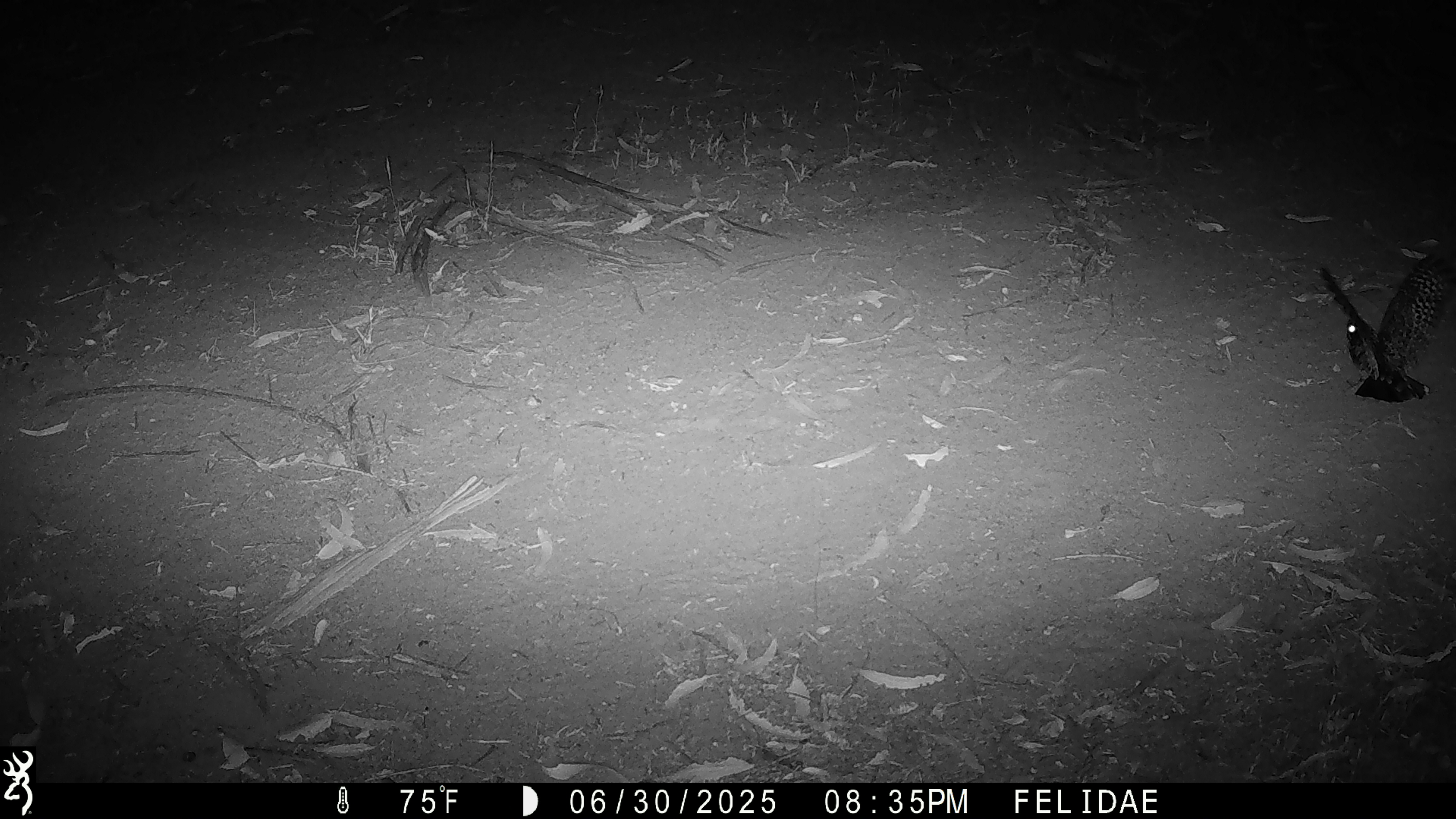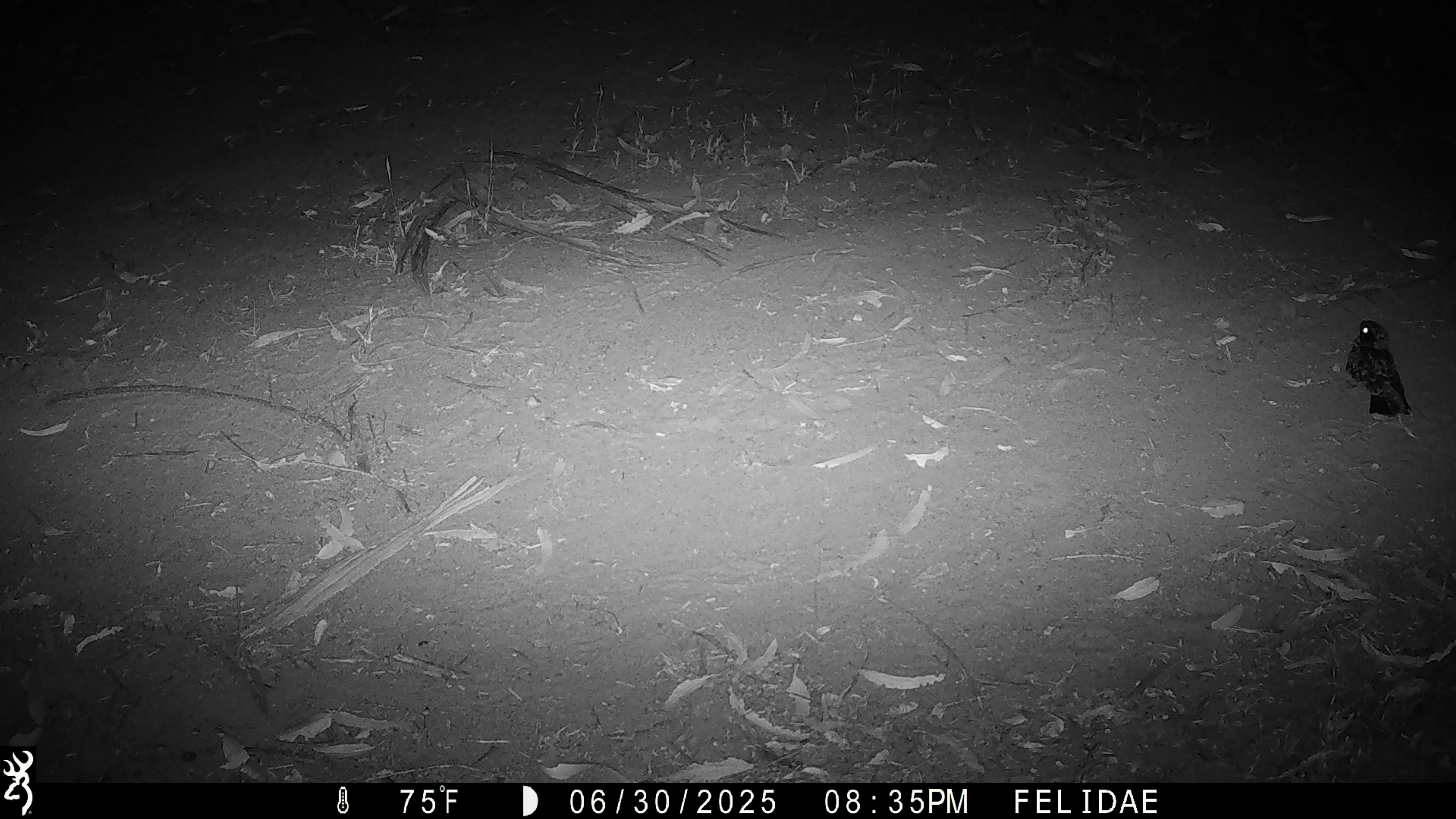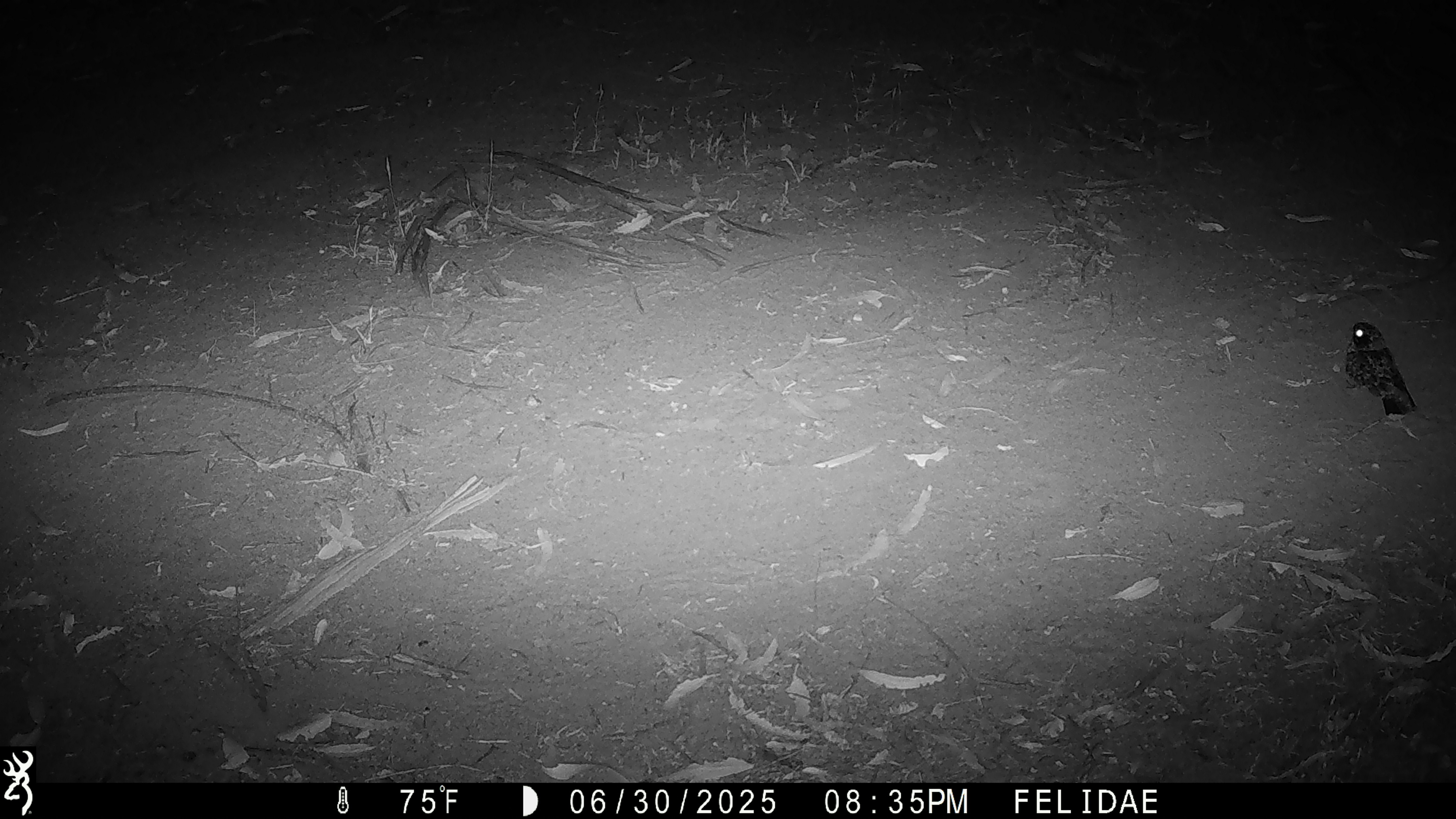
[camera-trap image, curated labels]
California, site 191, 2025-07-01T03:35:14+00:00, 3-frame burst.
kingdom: Animalia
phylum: Chordata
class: Aves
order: Strigiformes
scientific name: Strigiformes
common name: owl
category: unknown owl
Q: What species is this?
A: Unknown owl (owl) (Strigiformes).